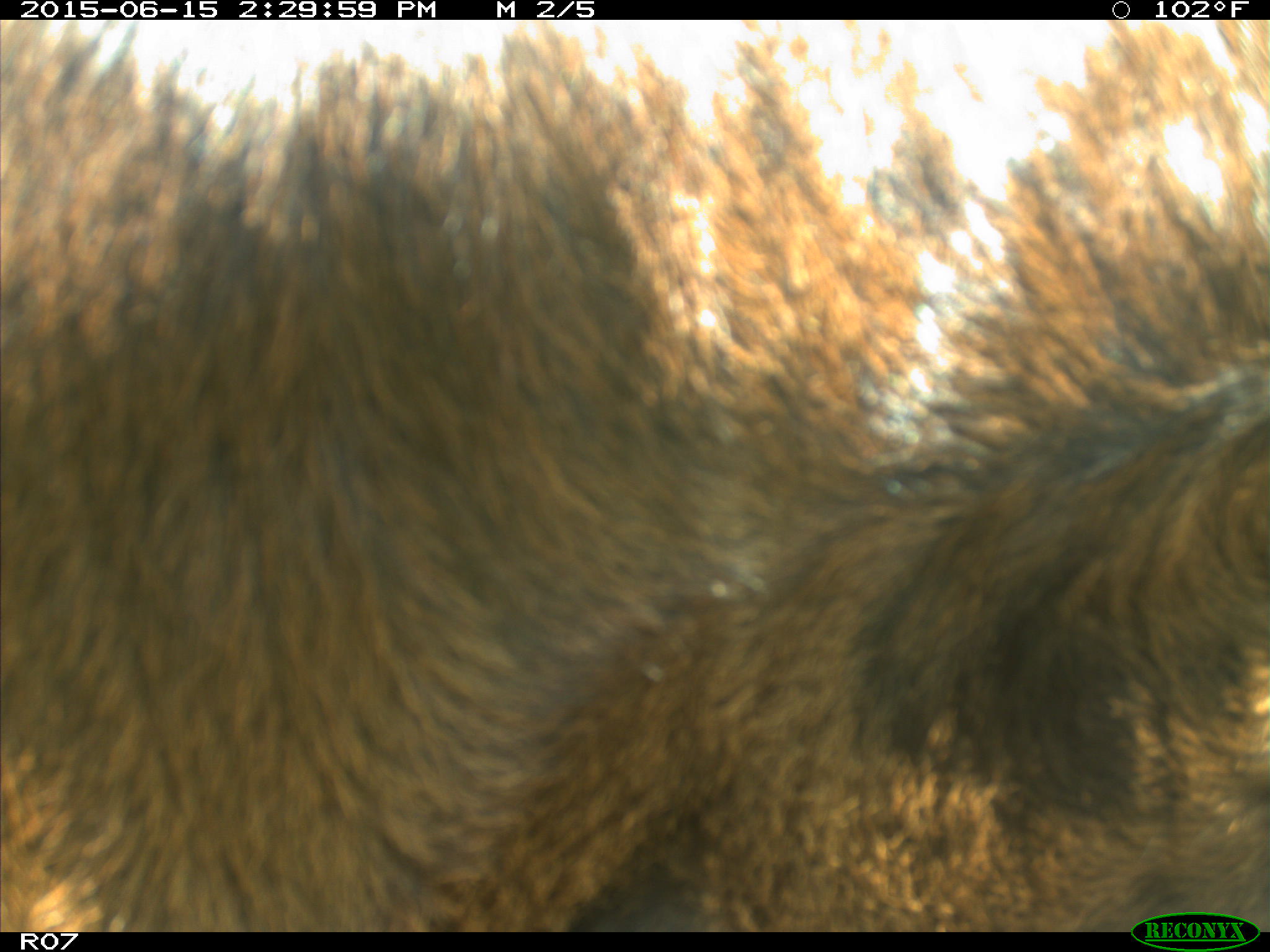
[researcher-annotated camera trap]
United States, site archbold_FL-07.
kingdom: Animalia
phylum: Chordata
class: Mammalia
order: Artiodactyla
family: Bovidae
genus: Bos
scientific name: Bos taurus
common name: domestic cow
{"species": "Bos taurus (domestic cow)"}